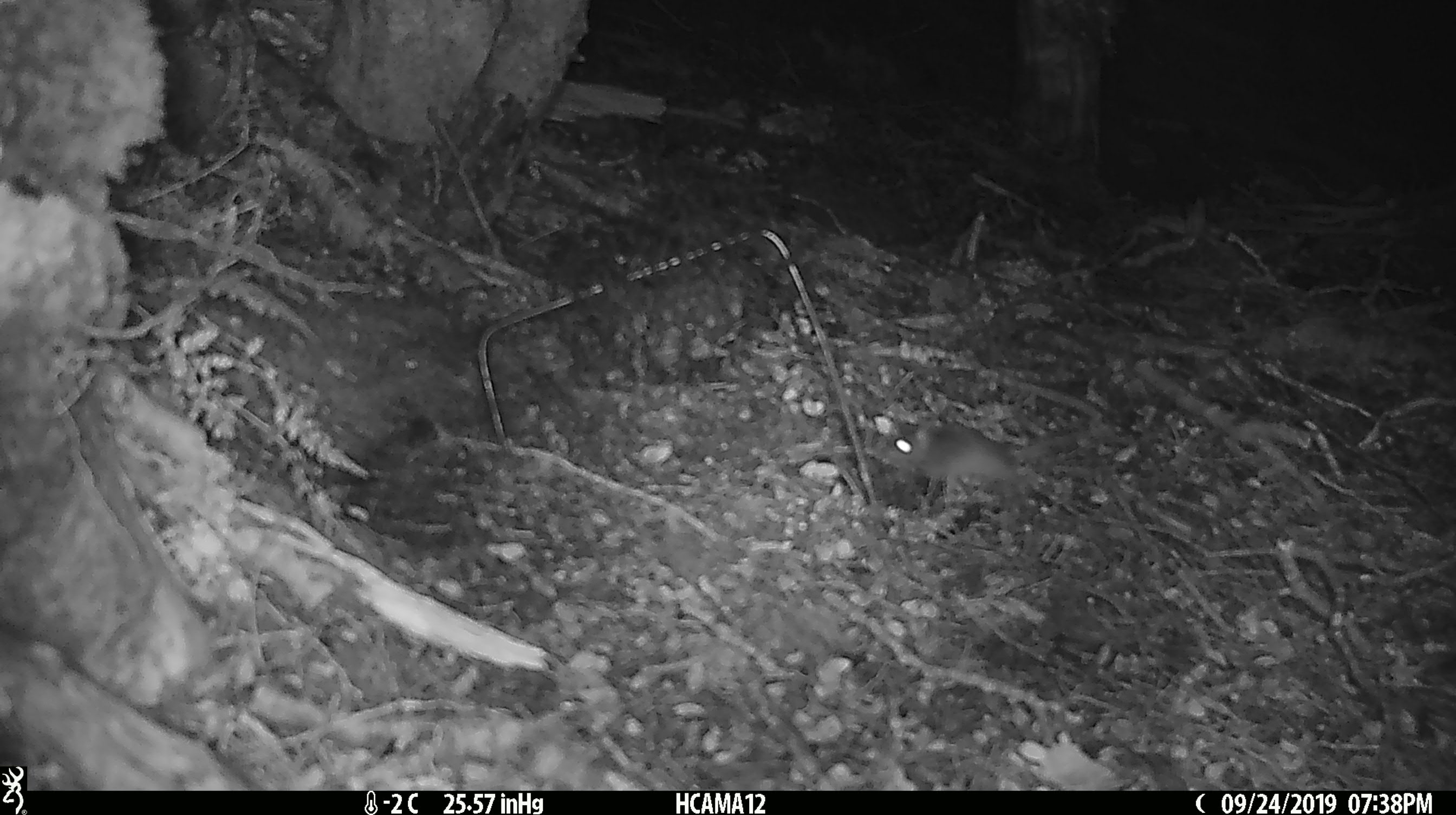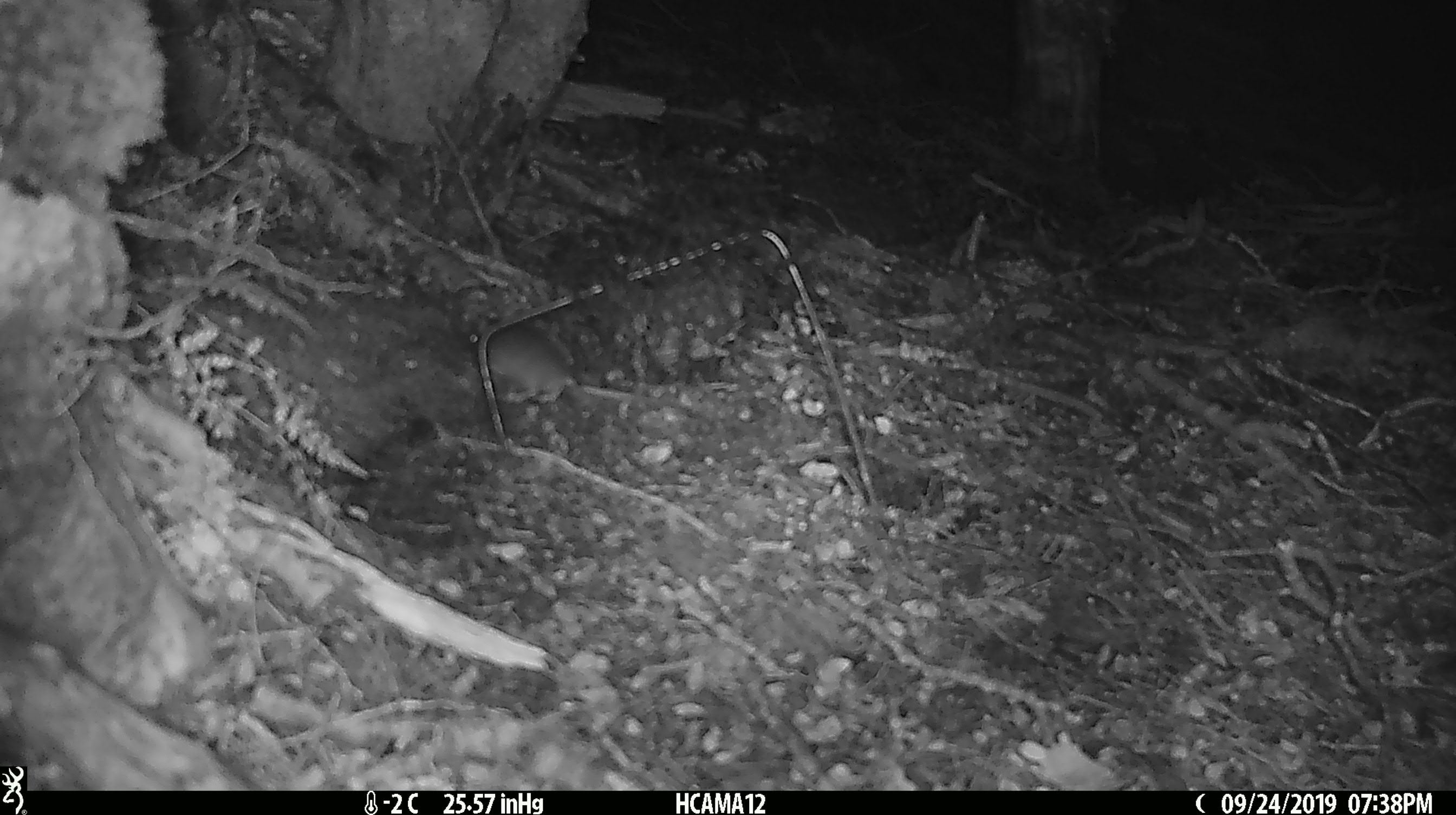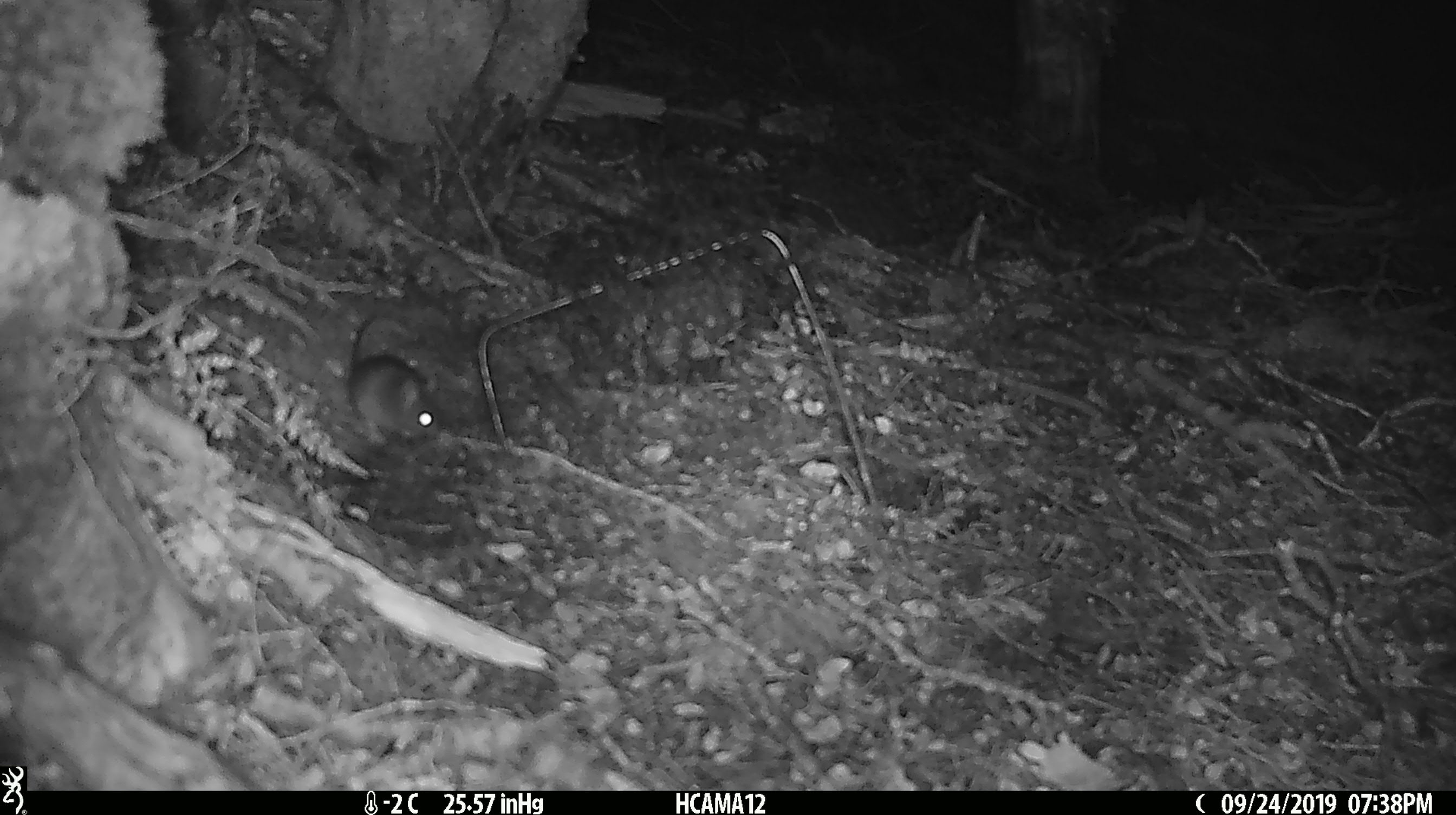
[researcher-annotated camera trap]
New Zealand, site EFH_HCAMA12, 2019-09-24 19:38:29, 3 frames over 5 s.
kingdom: Animalia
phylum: Chordata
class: Mammalia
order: Rodentia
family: Muridae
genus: Mus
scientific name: Mus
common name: mouse